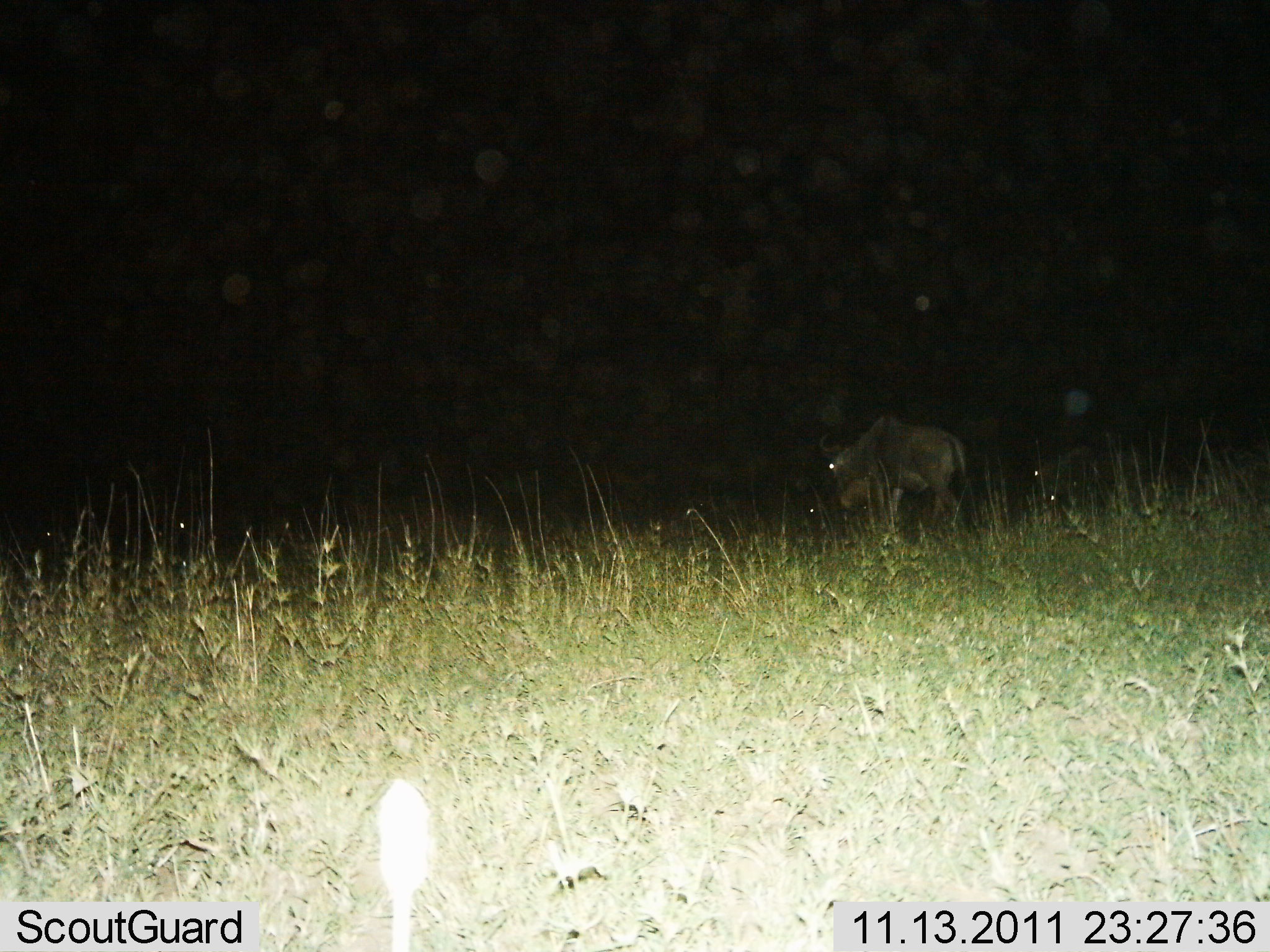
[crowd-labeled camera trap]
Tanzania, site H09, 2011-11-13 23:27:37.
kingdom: Animalia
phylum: Chordata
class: Mammalia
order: Artiodactyla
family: Bovidae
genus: Connochaetes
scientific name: Connochaetes taurinus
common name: blue wildebeest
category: wildebeest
Wildebeest (blue wildebeest) (Connochaetes taurinus), count 1. Behavior (volunteer vote fractions): standing 45%, resting 0%, moving 45%, interacting 0%. Young present (vote fraction): 0%. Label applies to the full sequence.